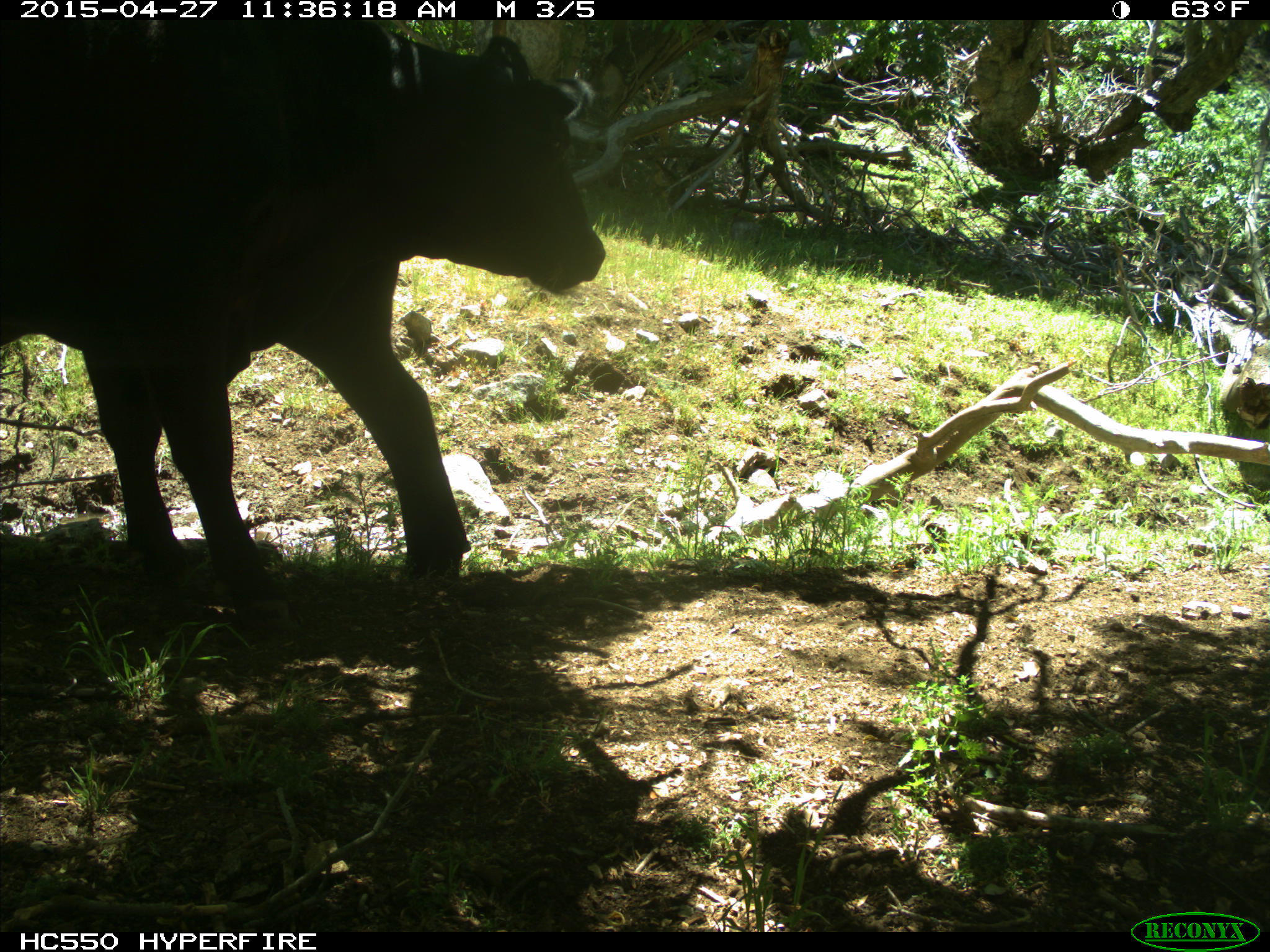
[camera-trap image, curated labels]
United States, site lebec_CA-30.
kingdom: Animalia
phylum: Chordata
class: Mammalia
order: Artiodactyla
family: Bovidae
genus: Bos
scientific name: Bos taurus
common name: domestic cow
Bos taurus (domestic cow).